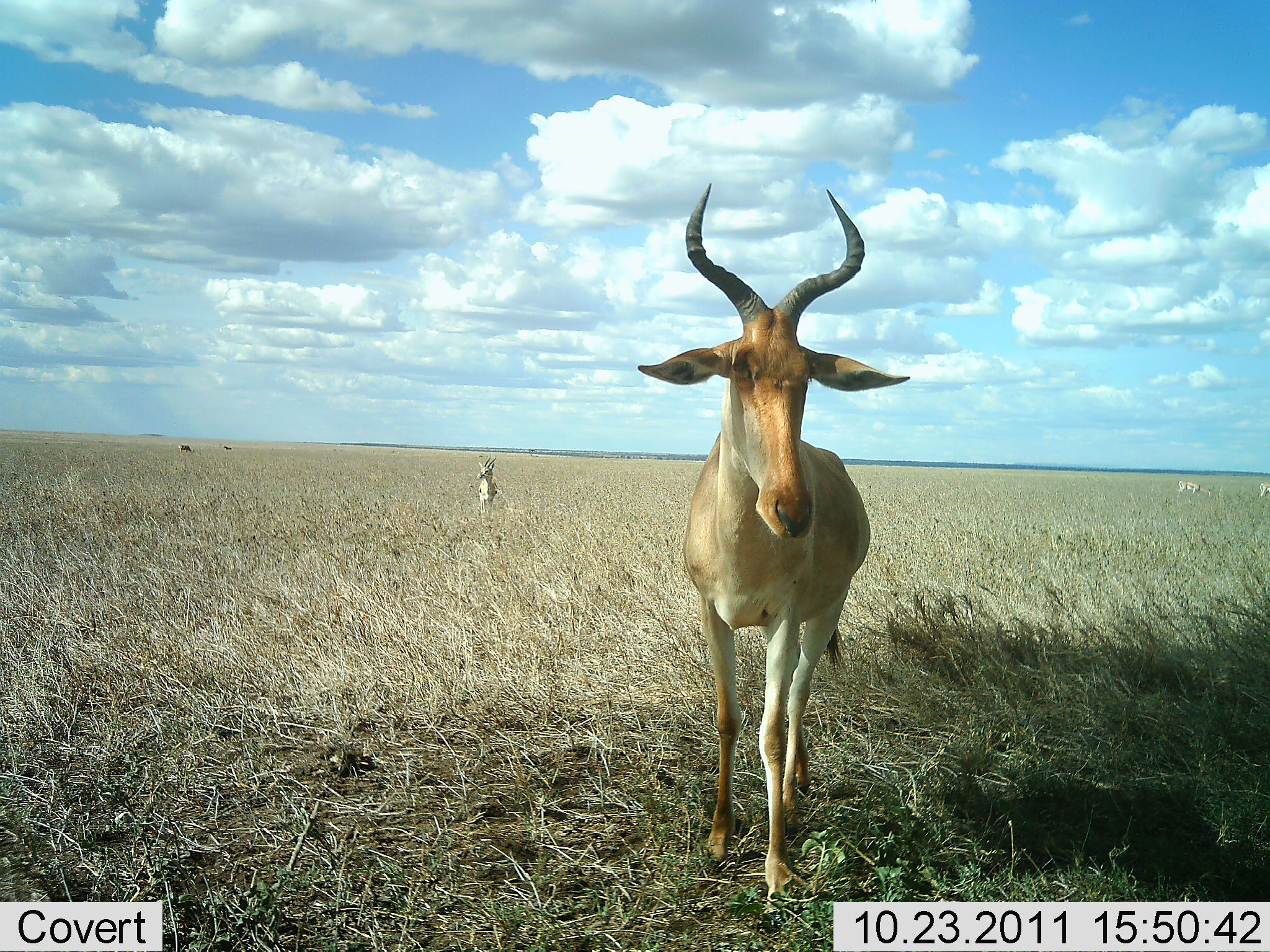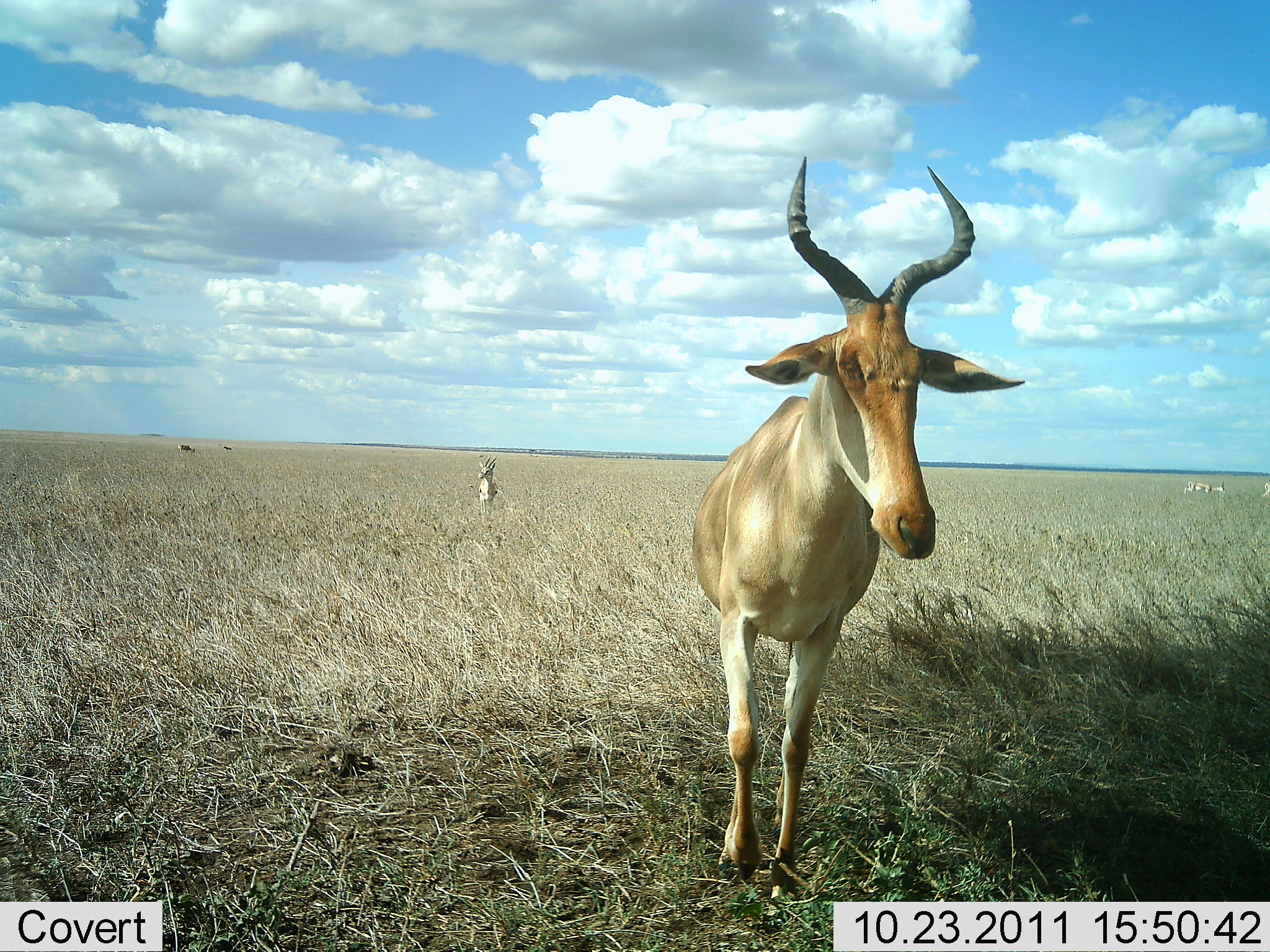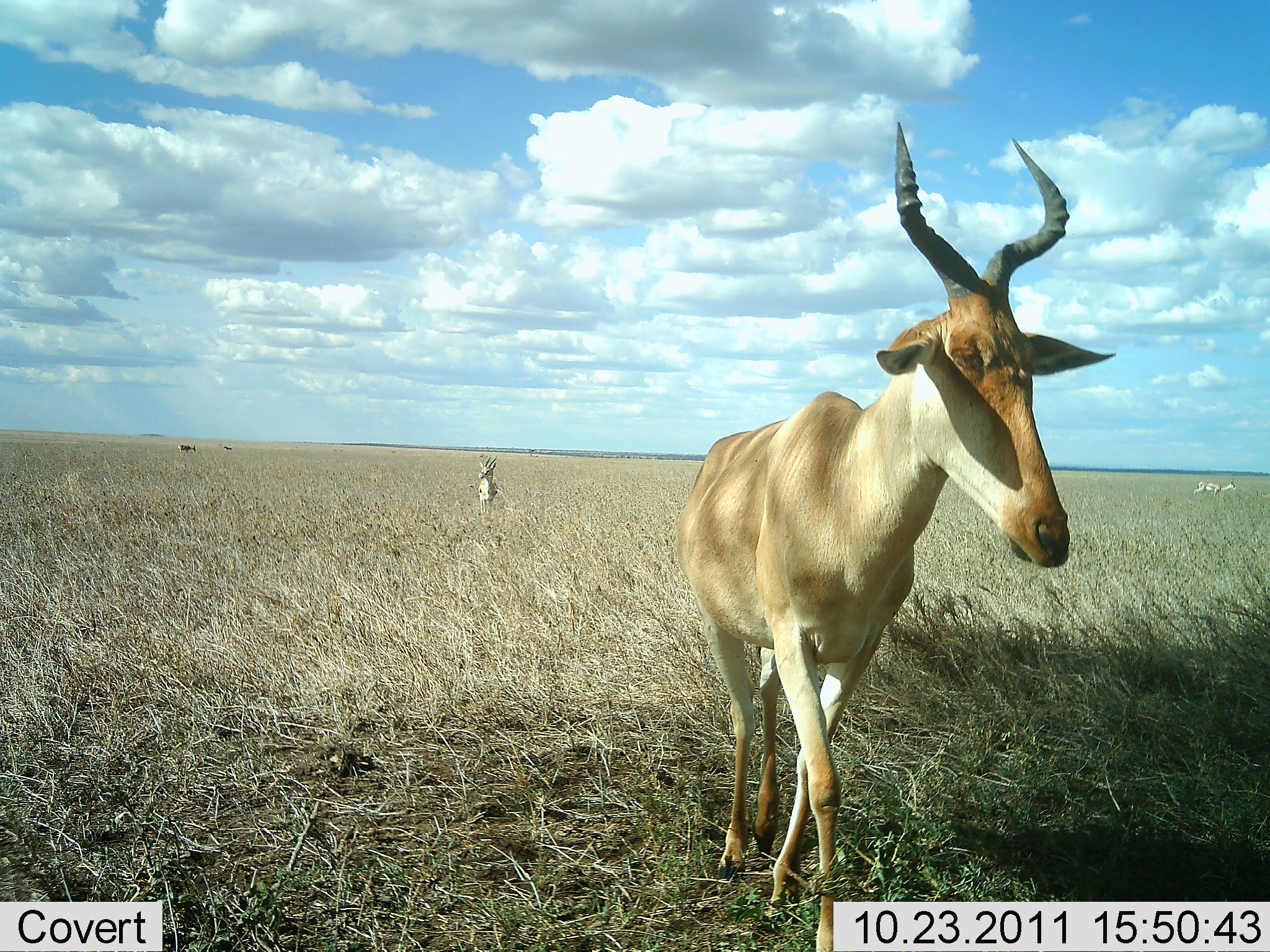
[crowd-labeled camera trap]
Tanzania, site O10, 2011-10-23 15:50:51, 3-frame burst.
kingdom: Animalia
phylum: Chordata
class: Mammalia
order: Artiodactyla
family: Bovidae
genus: Alcelaphus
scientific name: Alcelaphus buselaphus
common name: hartebeest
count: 1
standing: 33%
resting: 8%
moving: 92%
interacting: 0%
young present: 0%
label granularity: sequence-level